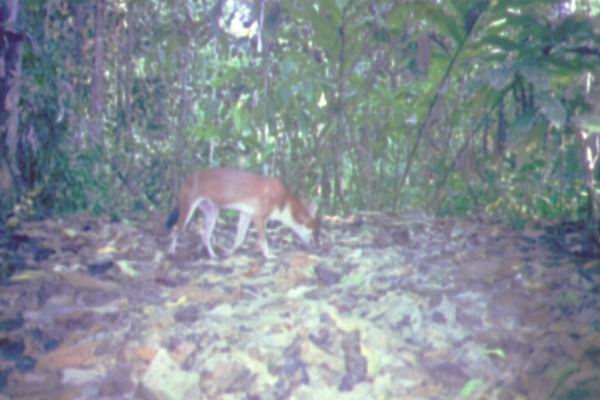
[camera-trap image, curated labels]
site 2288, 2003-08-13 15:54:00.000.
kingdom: Animalia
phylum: Chordata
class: Mammalia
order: Carnivora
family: Canidae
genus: Cuon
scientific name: Cuon alpinus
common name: dhole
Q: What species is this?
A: Cuon alpinus (dhole).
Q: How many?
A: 1.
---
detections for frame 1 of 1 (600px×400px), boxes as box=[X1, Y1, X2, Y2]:
cuon alpinus: box=[165, 167, 322, 260]